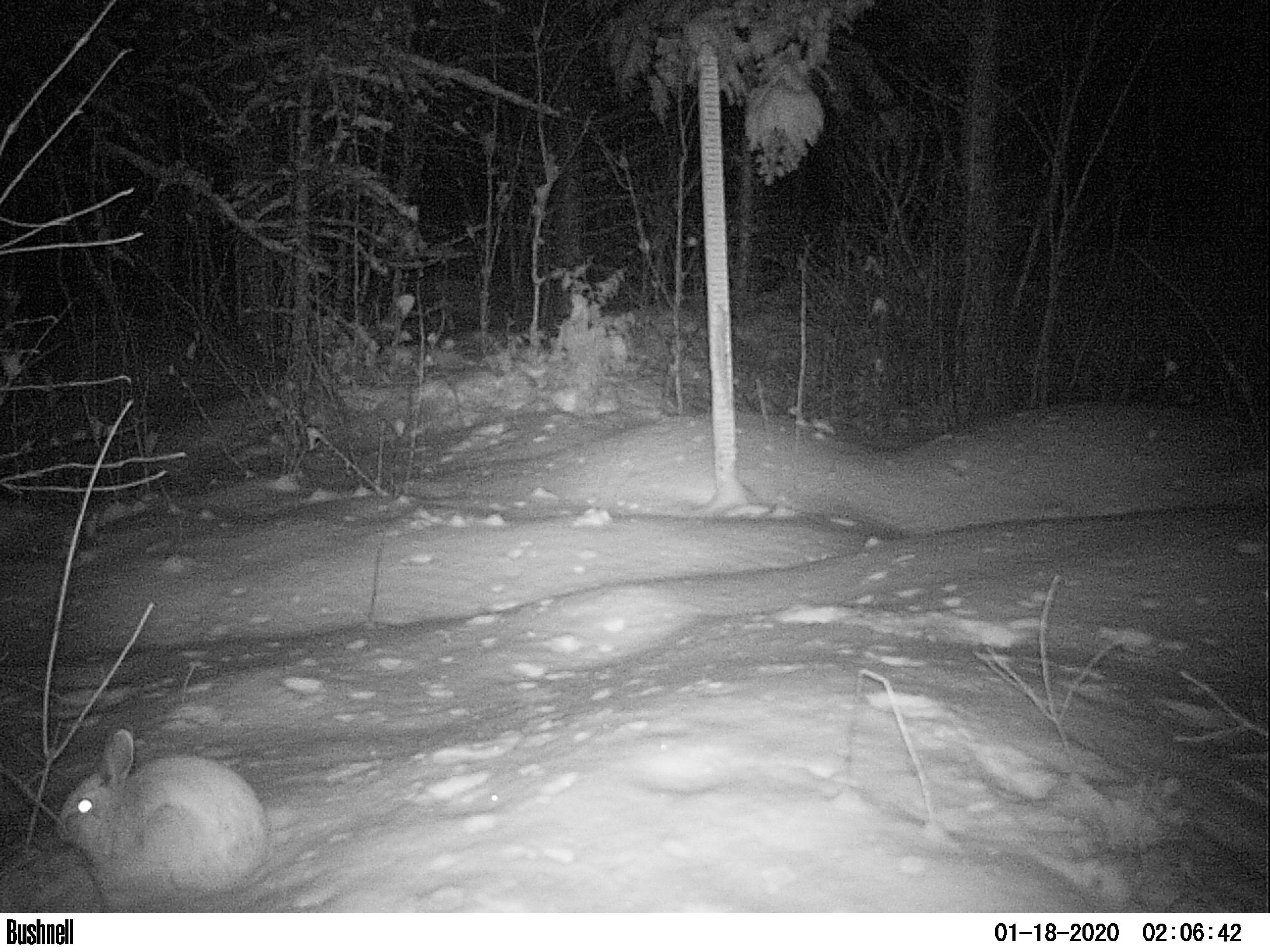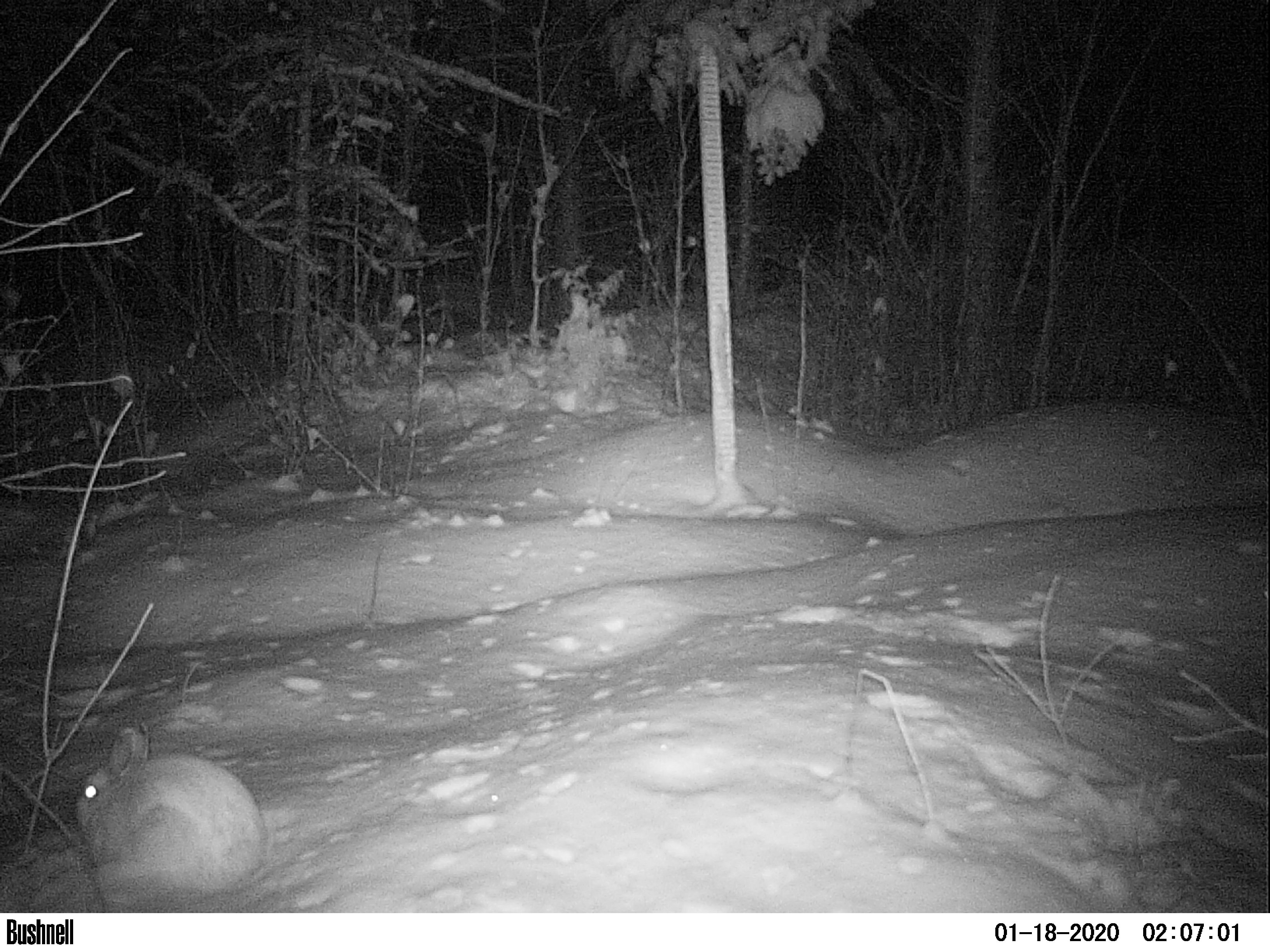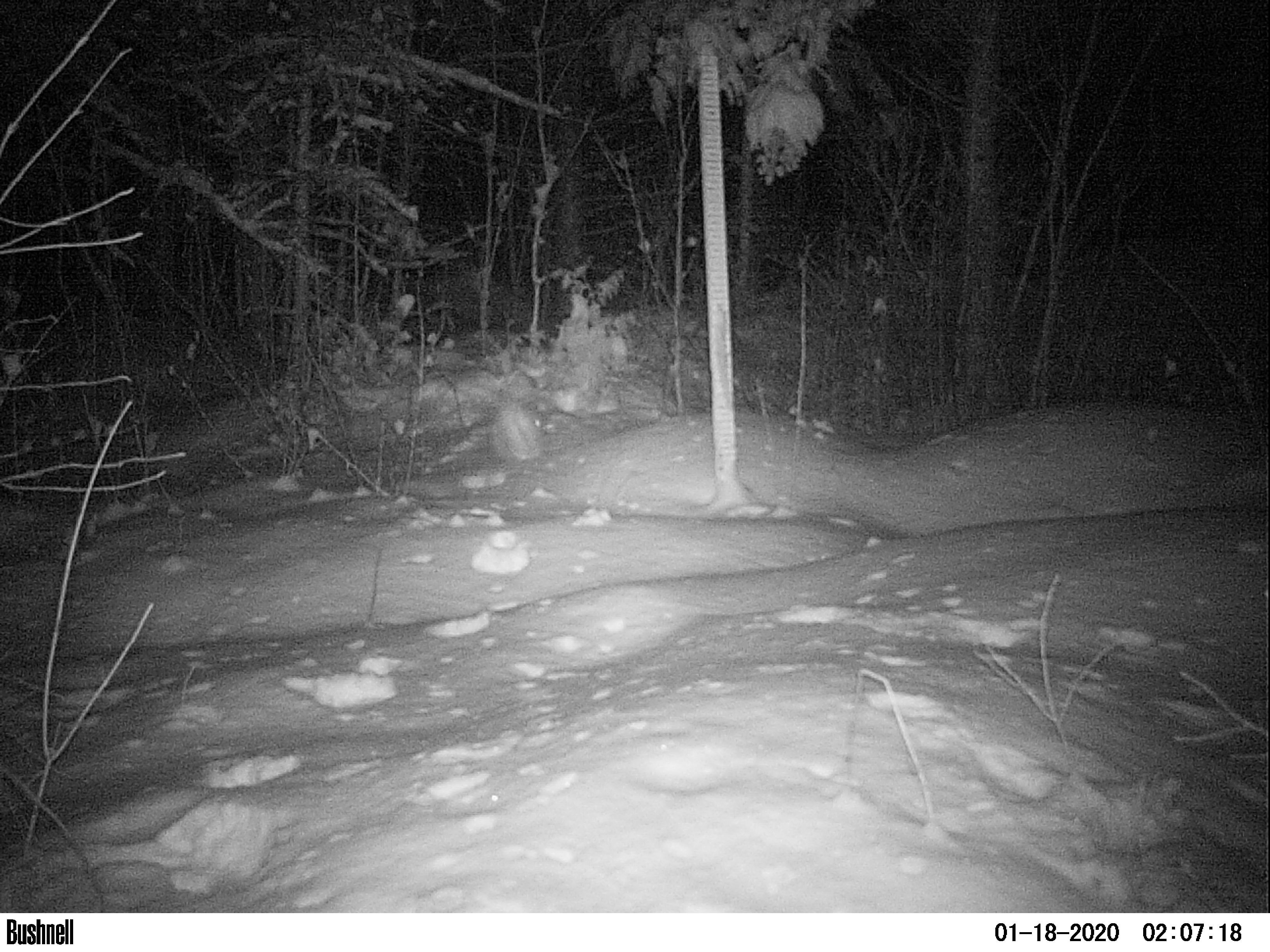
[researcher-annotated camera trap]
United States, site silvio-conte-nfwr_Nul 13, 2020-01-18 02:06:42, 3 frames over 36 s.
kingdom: Animalia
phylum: Chordata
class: Mammalia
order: Lagomorpha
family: Leporidae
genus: Lepus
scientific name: Lepus americanus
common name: snowshoe hare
Snowshoe hare (Lepus americanus).